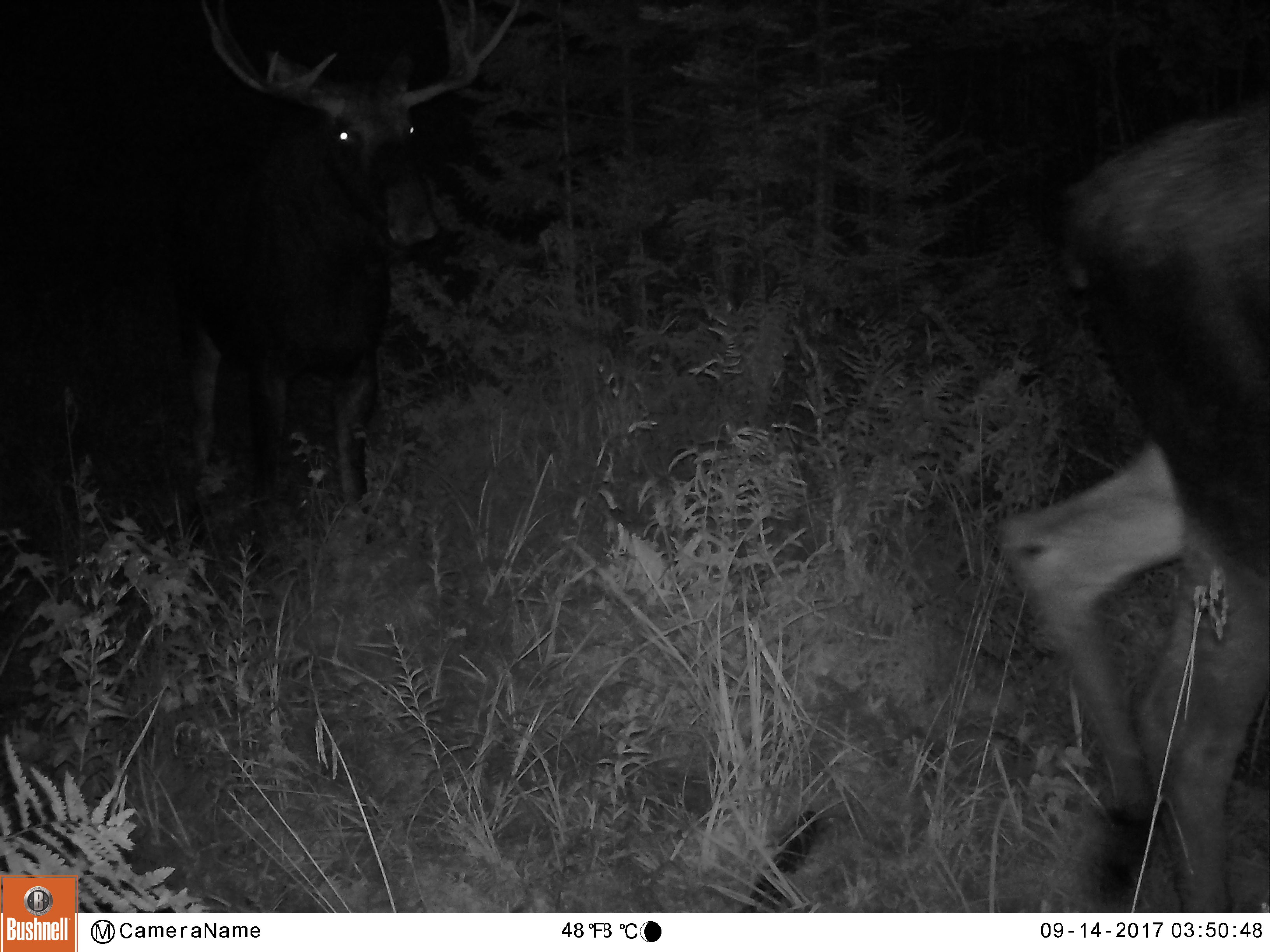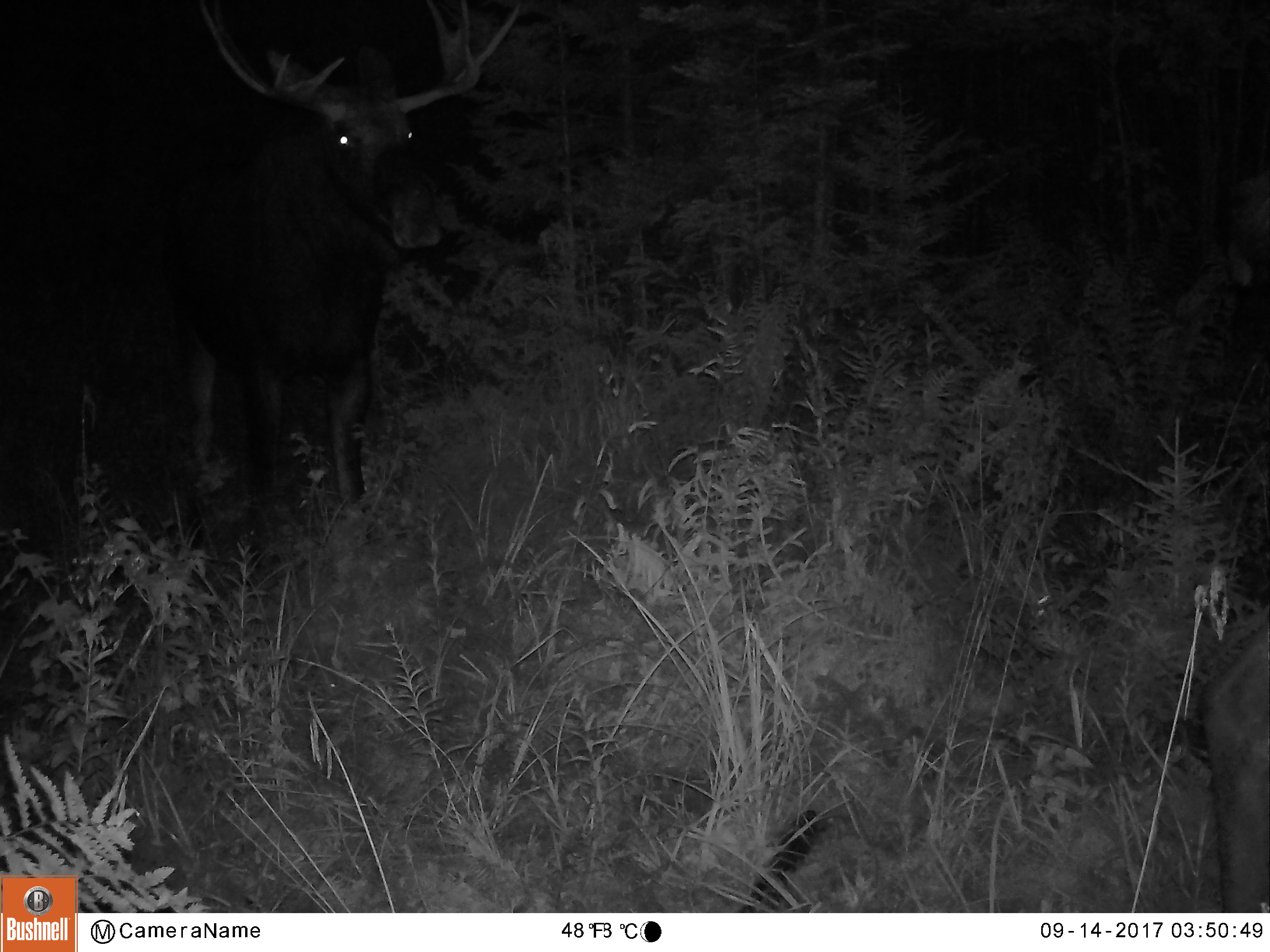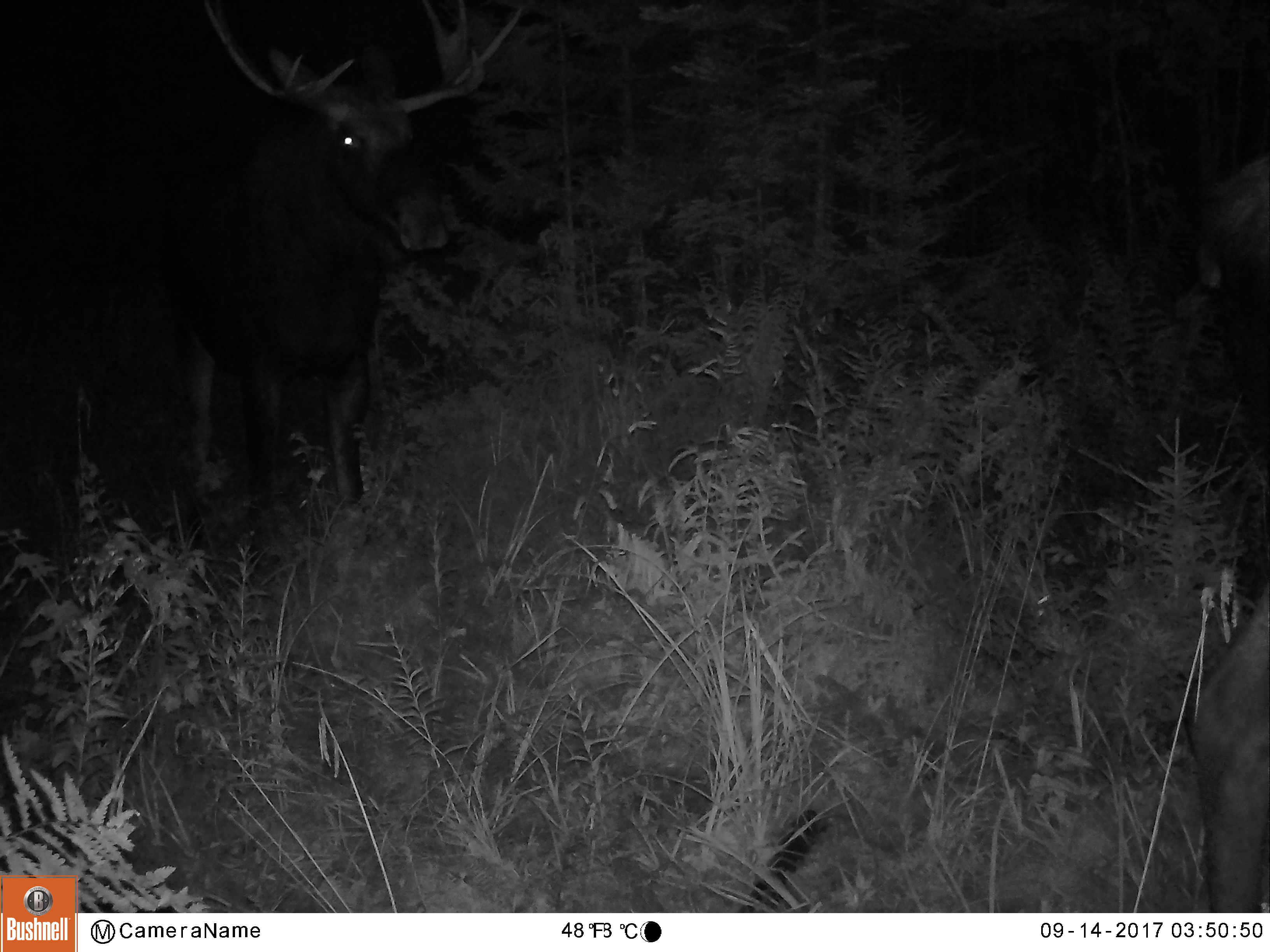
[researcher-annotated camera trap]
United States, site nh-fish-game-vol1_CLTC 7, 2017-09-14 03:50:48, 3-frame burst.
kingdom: Animalia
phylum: Chordata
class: Mammalia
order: Artiodactyla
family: Cervidae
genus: Alces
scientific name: Alces alces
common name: moose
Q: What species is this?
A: Moose (Alces alces).